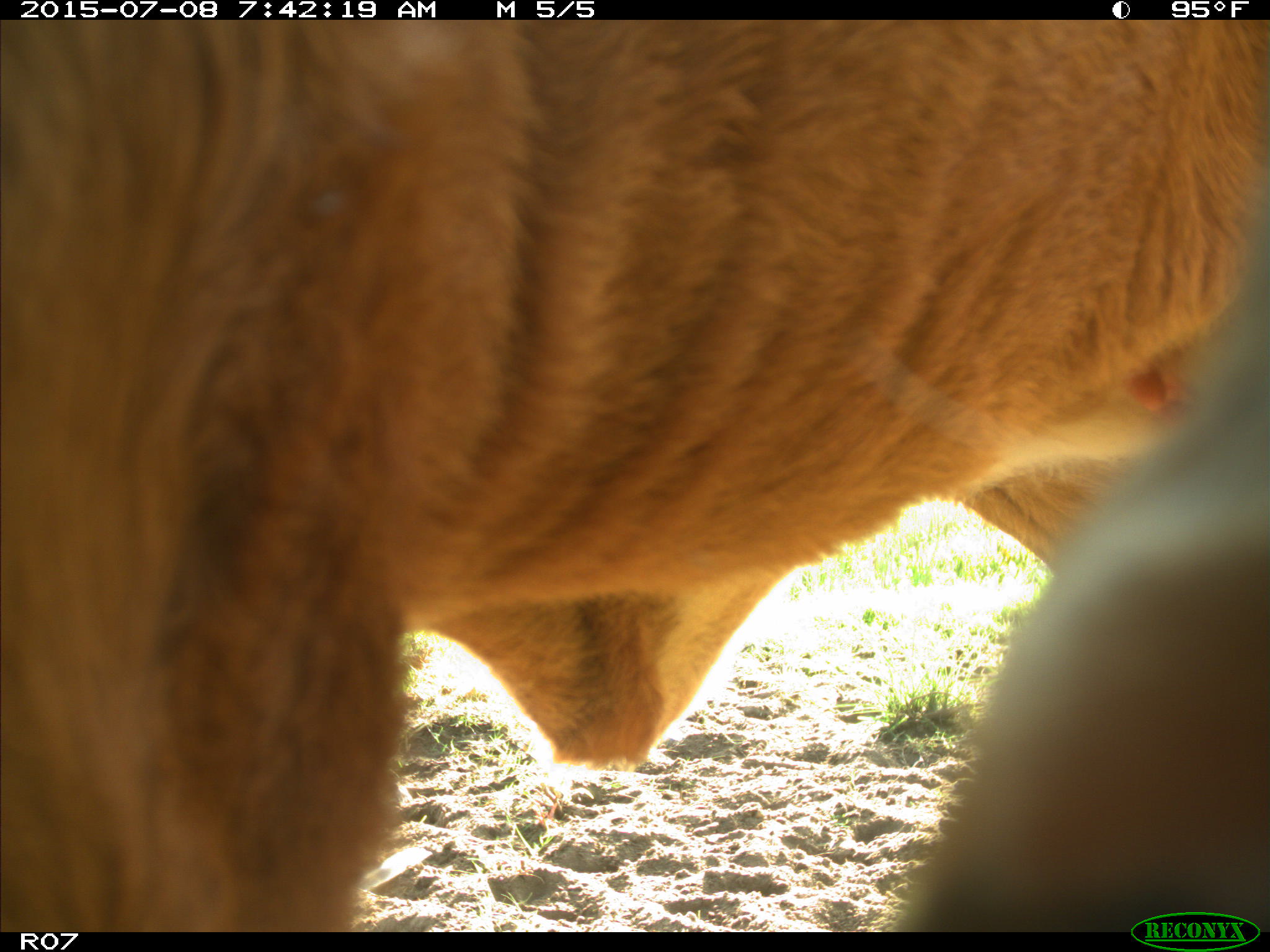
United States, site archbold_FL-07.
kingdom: Animalia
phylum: Chordata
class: Mammalia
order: Artiodactyla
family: Bovidae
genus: Bos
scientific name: Bos taurus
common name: domestic cow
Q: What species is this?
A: Bos taurus (domestic cow).